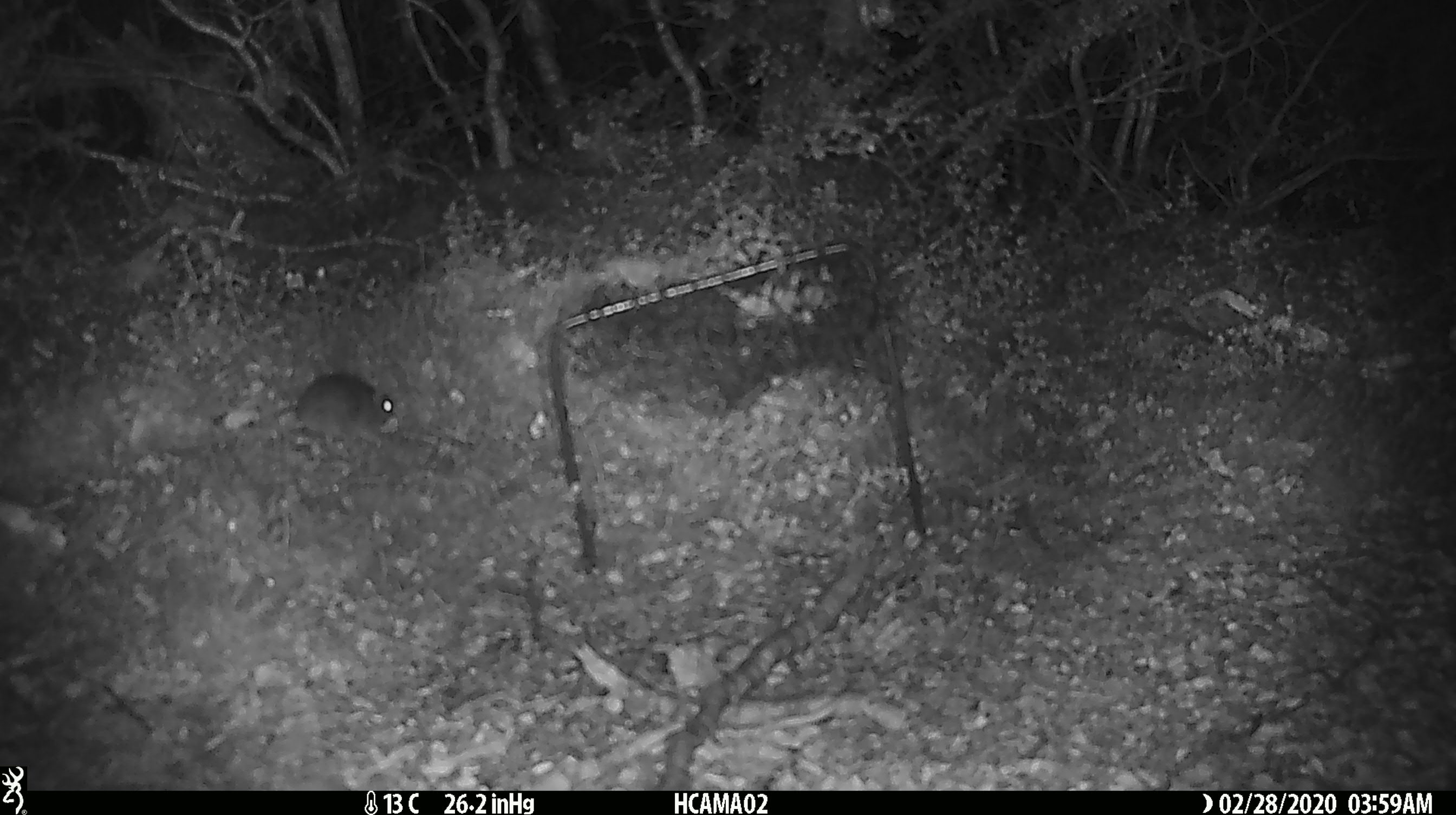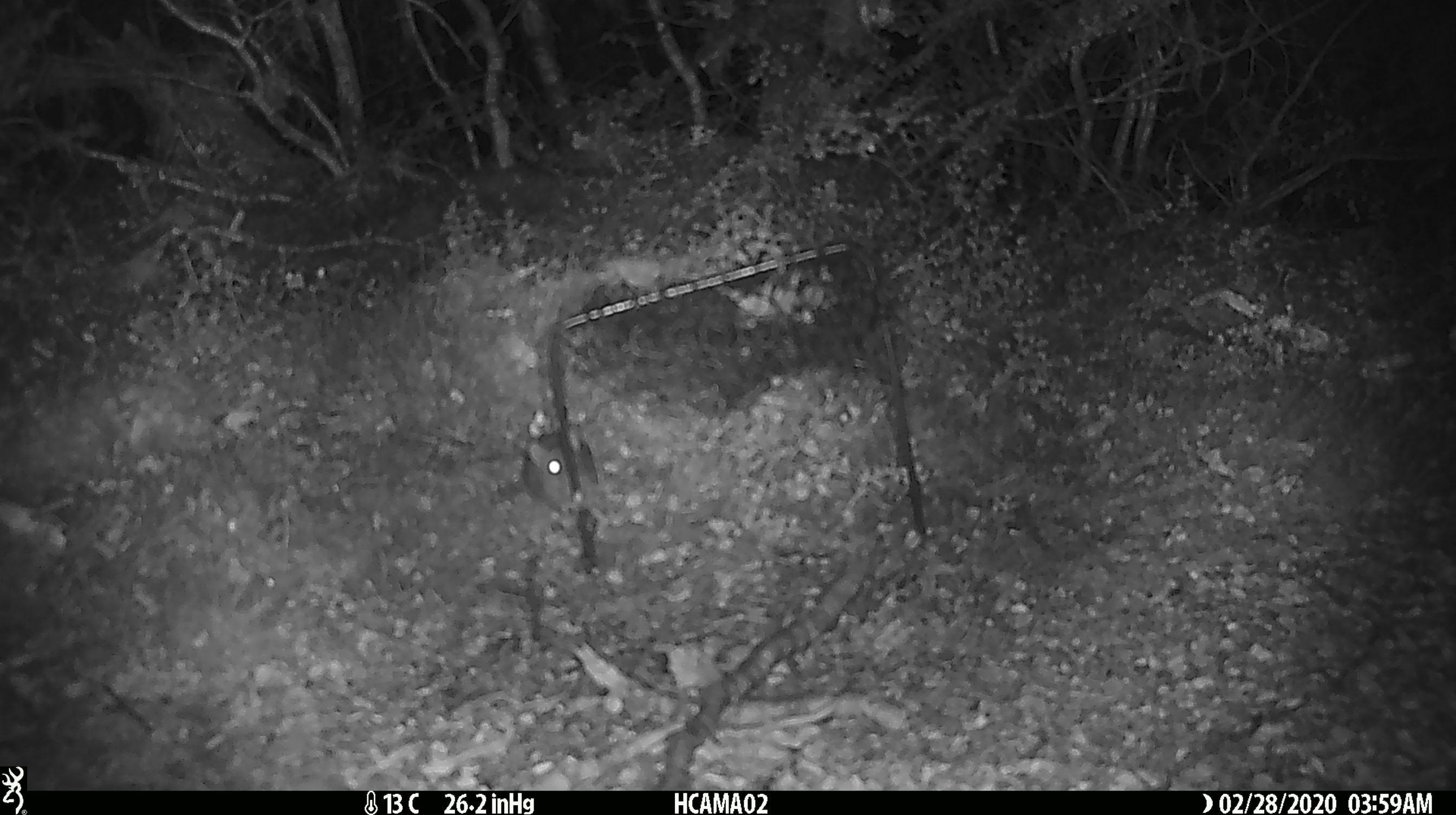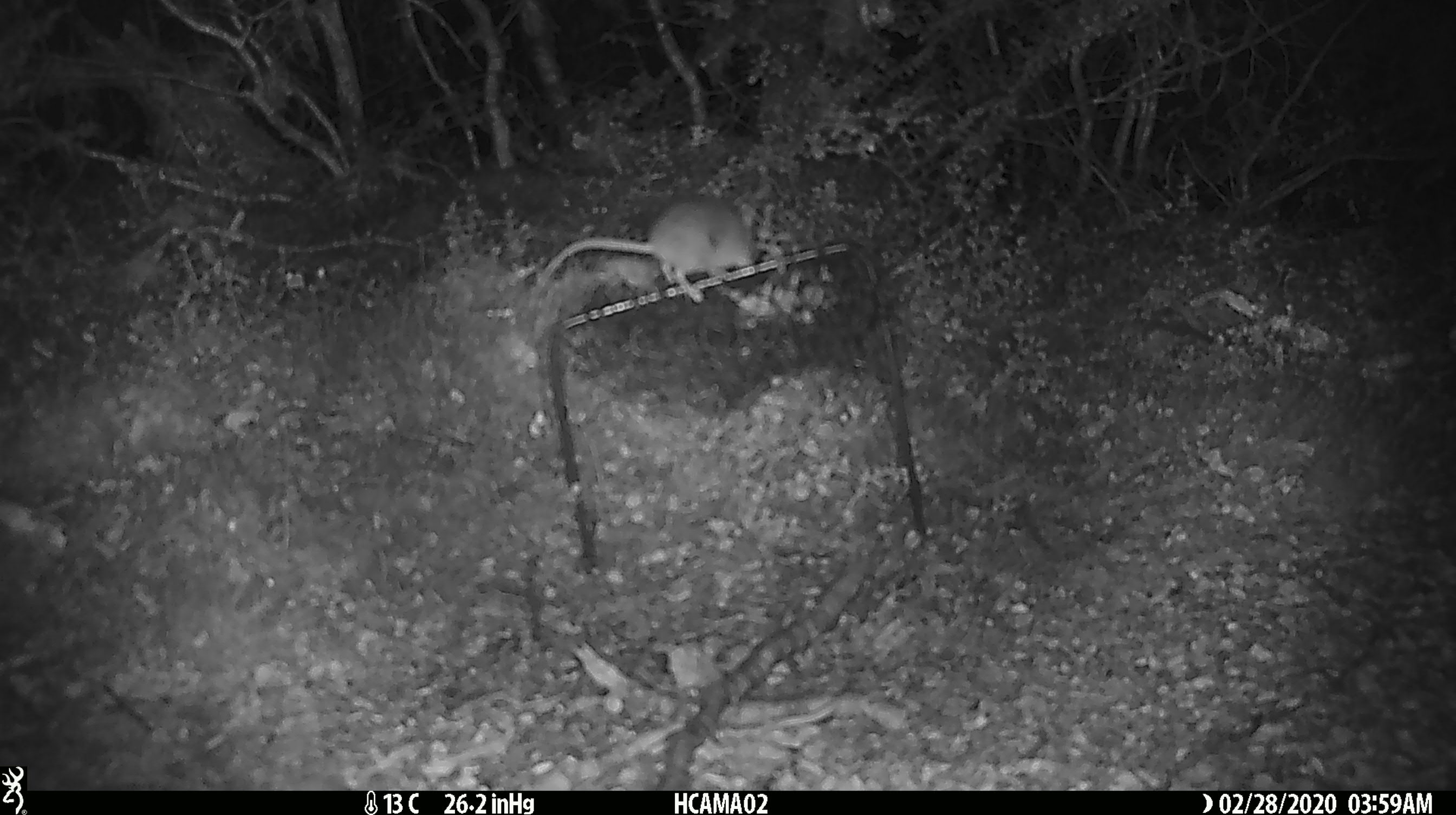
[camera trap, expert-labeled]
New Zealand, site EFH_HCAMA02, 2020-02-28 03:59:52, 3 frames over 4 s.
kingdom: Animalia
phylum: Chordata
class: Mammalia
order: Rodentia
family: Muridae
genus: Mus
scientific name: Mus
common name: mouse